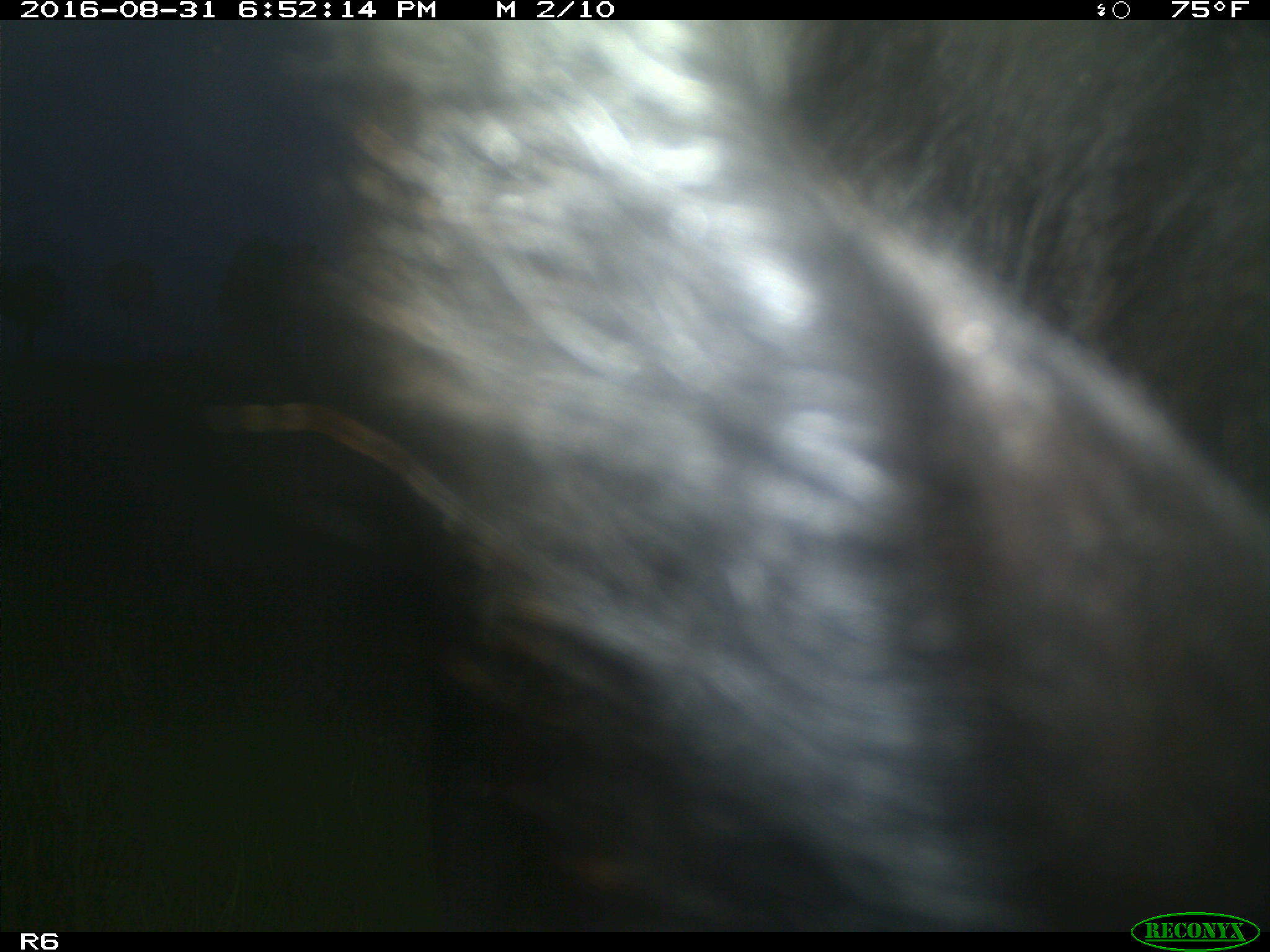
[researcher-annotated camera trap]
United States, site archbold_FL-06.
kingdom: Animalia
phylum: Chordata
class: Mammalia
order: Artiodactyla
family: Bovidae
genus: Bos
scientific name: Bos taurus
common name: domestic cow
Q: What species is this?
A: Bos taurus (domestic cow).